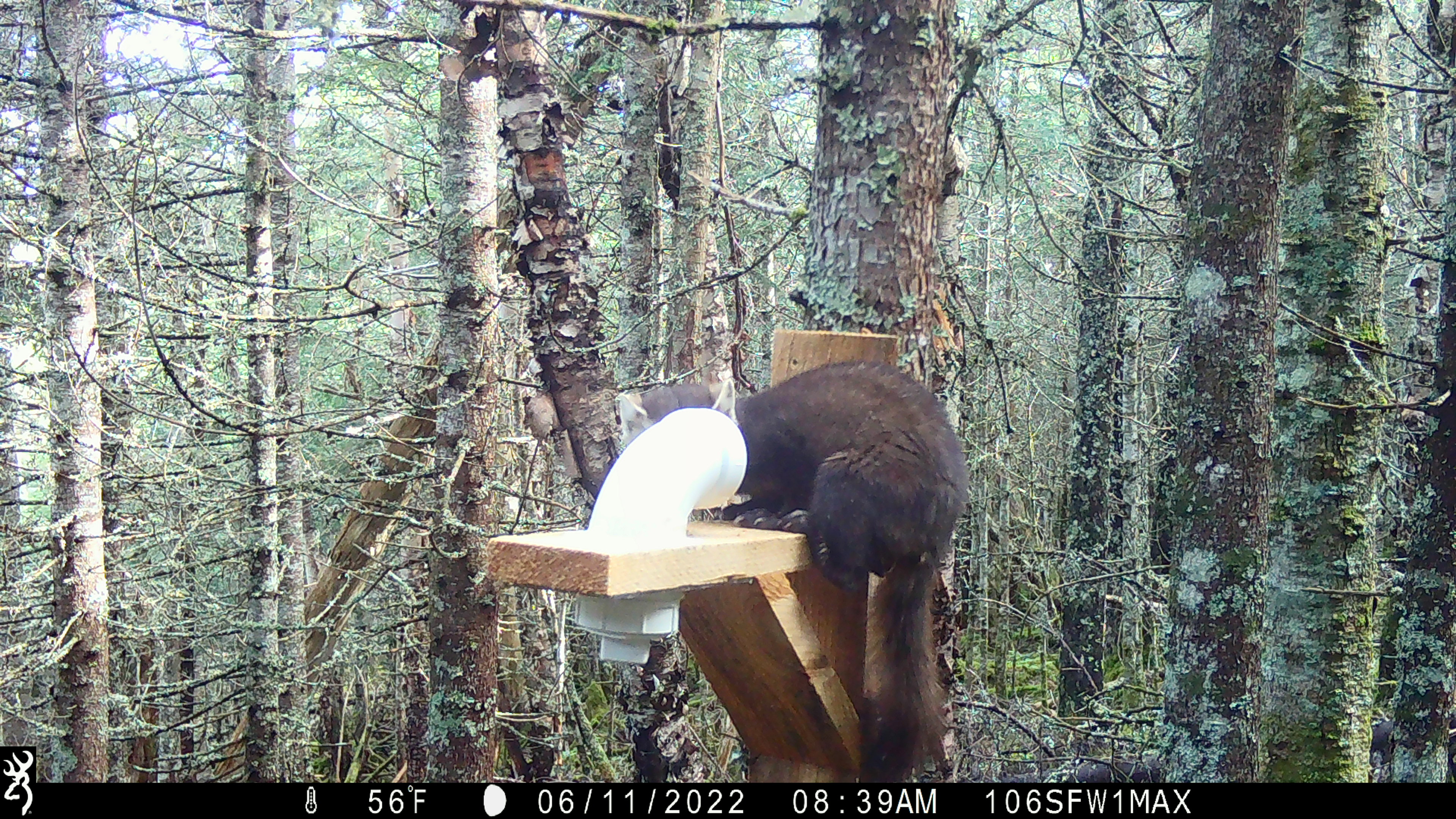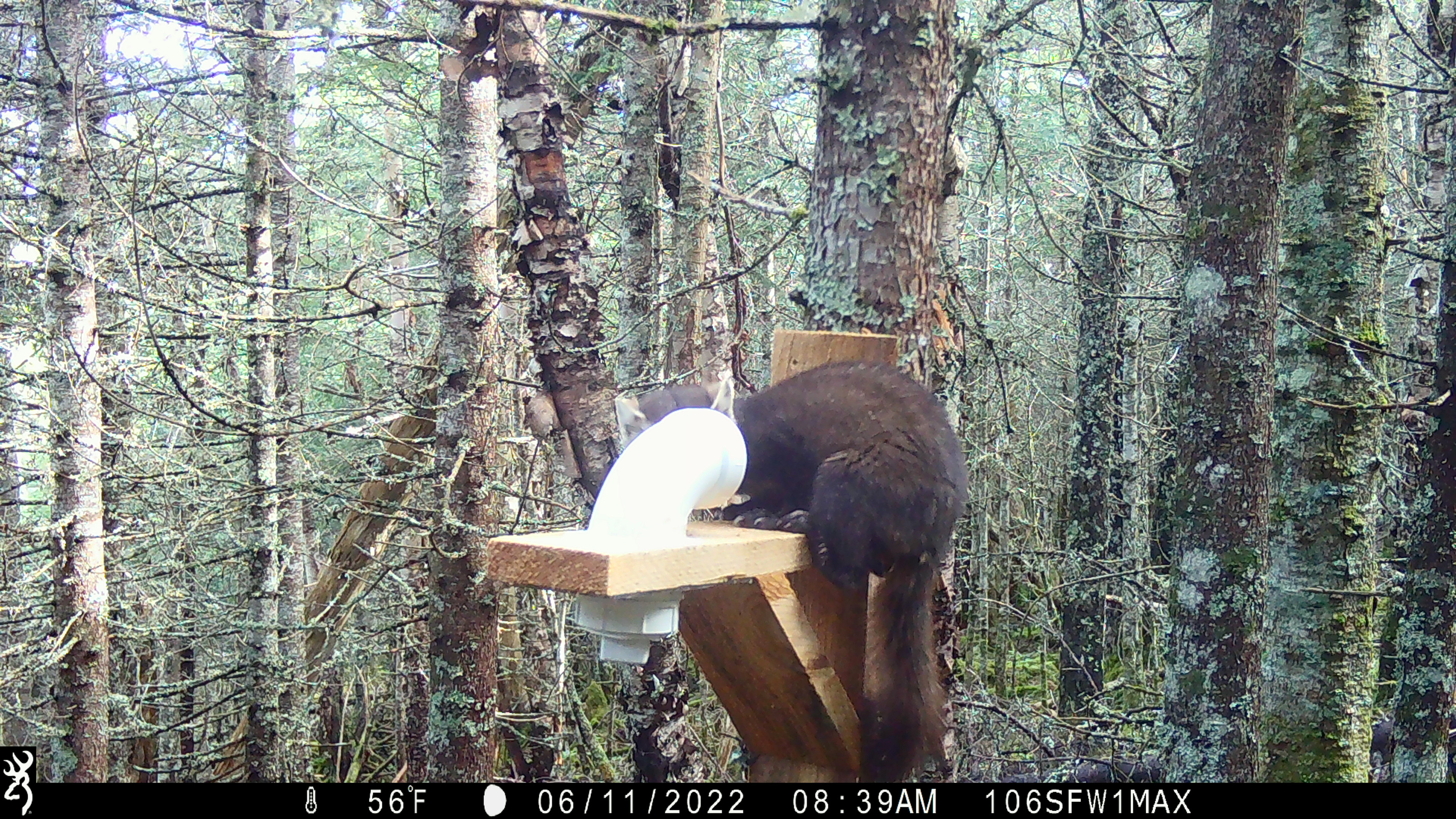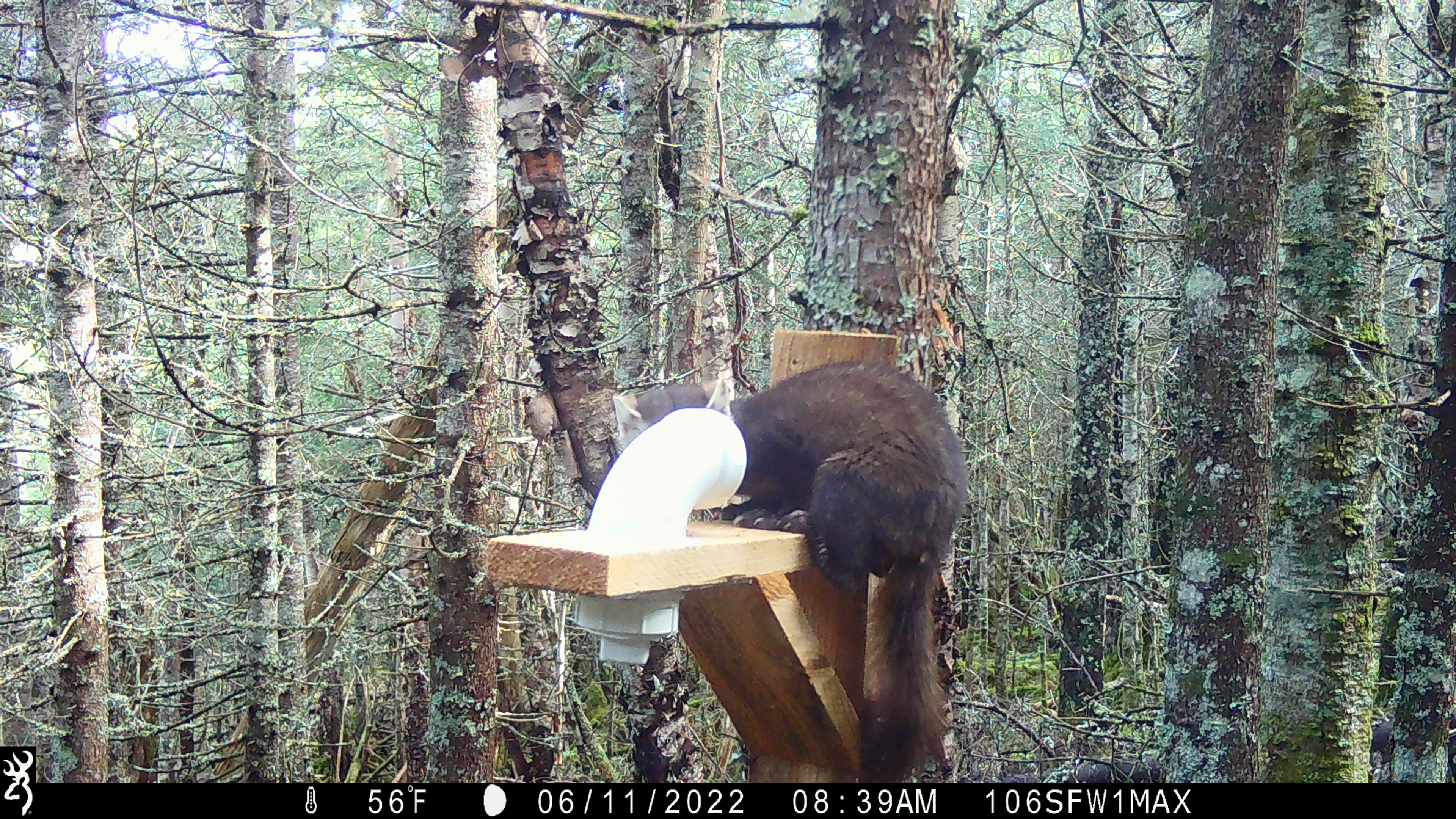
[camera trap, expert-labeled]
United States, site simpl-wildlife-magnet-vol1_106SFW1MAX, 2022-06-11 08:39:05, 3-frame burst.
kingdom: Animalia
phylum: Chordata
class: Mammalia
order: Carnivora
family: Mustelidae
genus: Martes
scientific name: Martes americana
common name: american marten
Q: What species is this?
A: American marten (Martes americana).